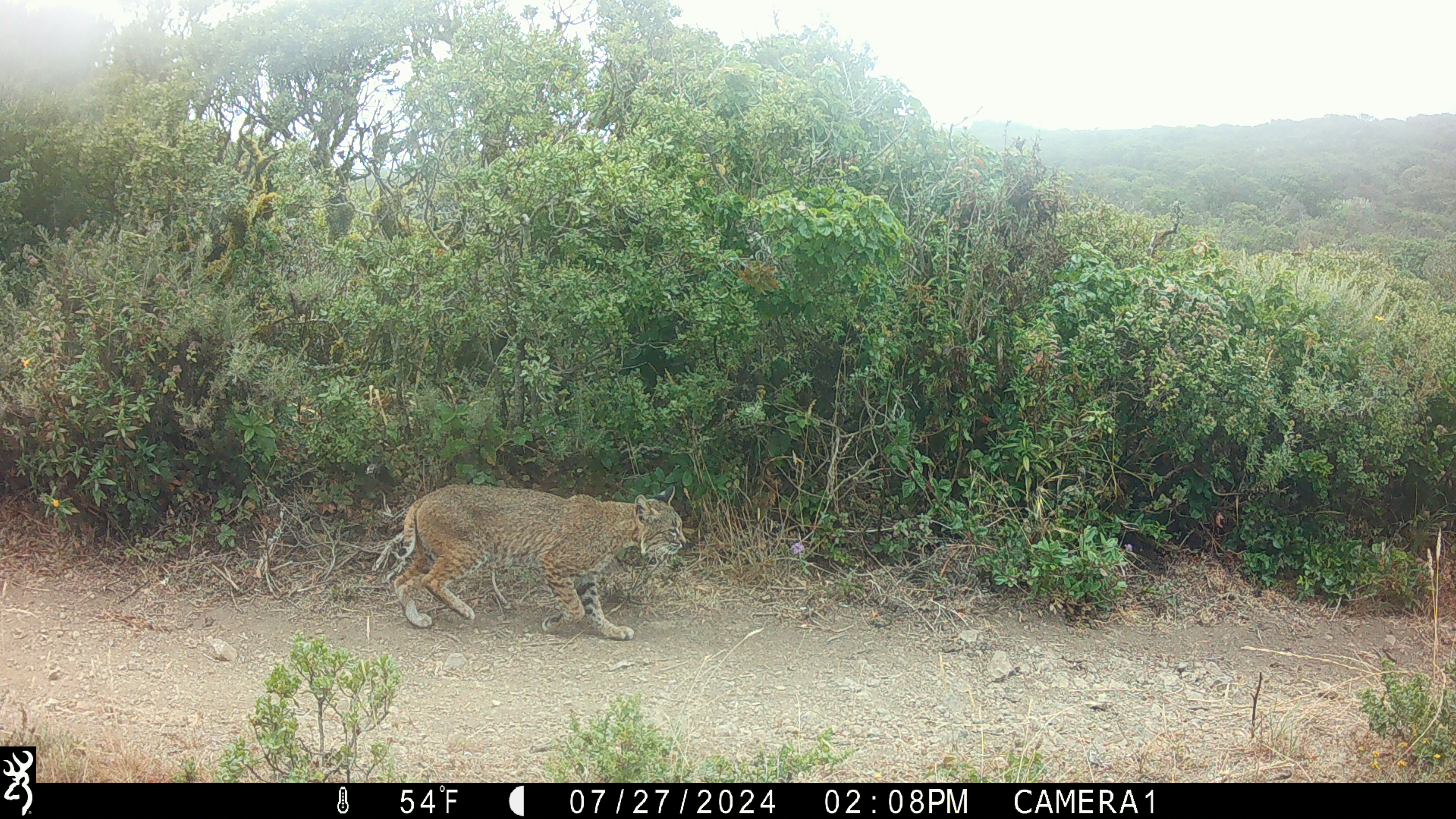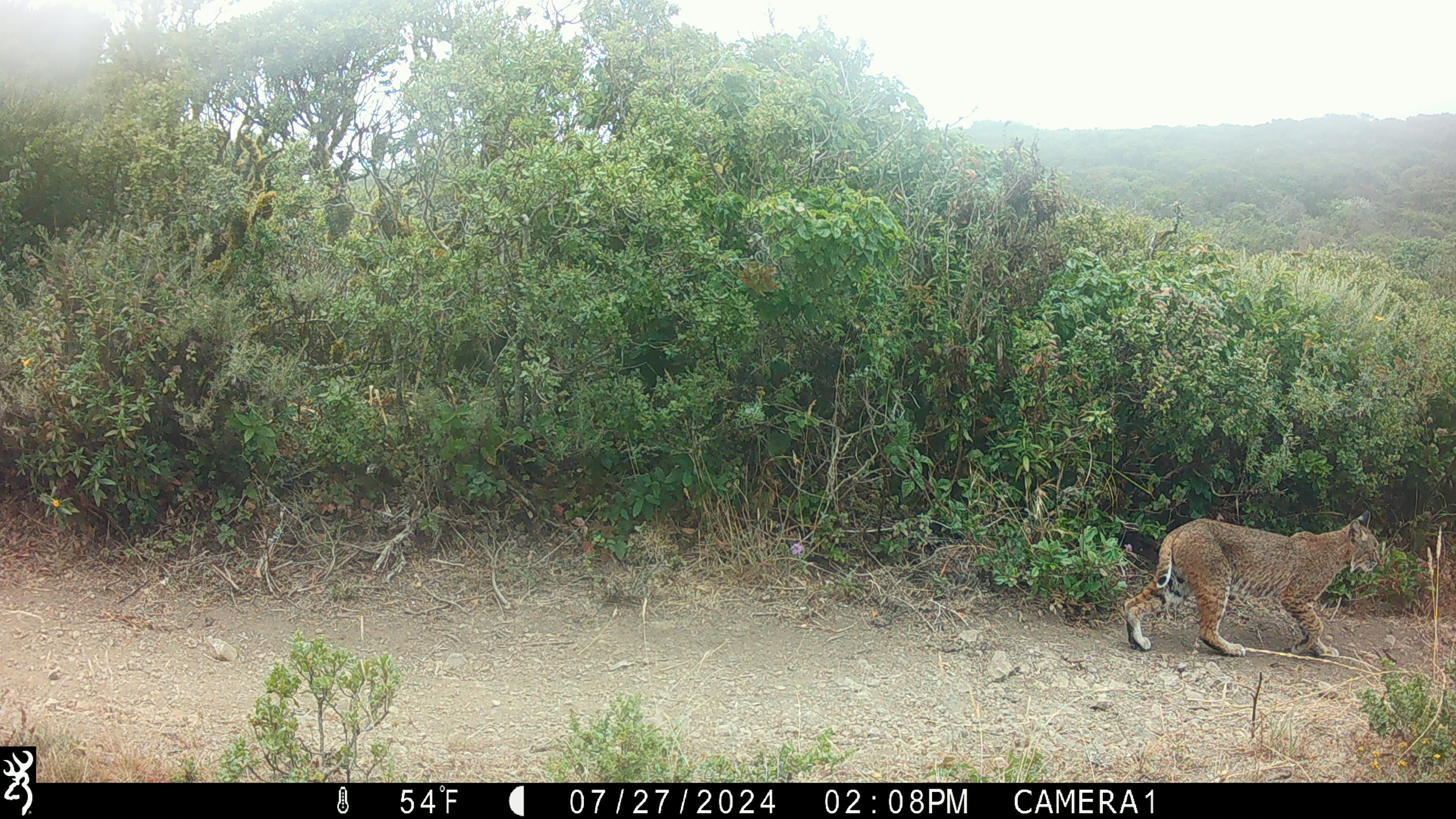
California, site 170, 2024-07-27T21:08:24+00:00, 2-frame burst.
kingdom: Animalia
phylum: Chordata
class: Mammalia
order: Carnivora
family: Felidae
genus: Lynx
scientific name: Lynx rufus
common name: bobcat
Bobcat (Lynx rufus).